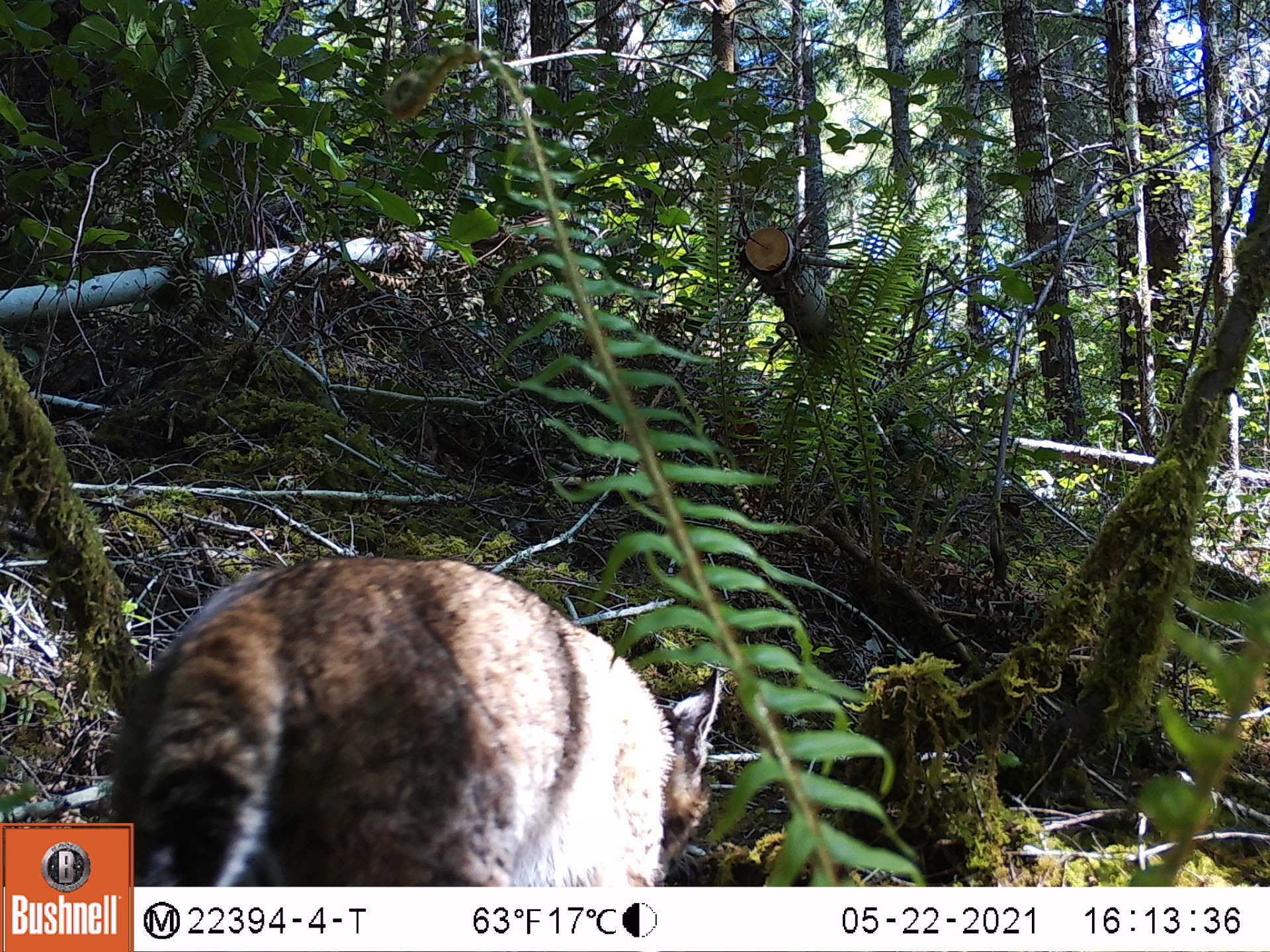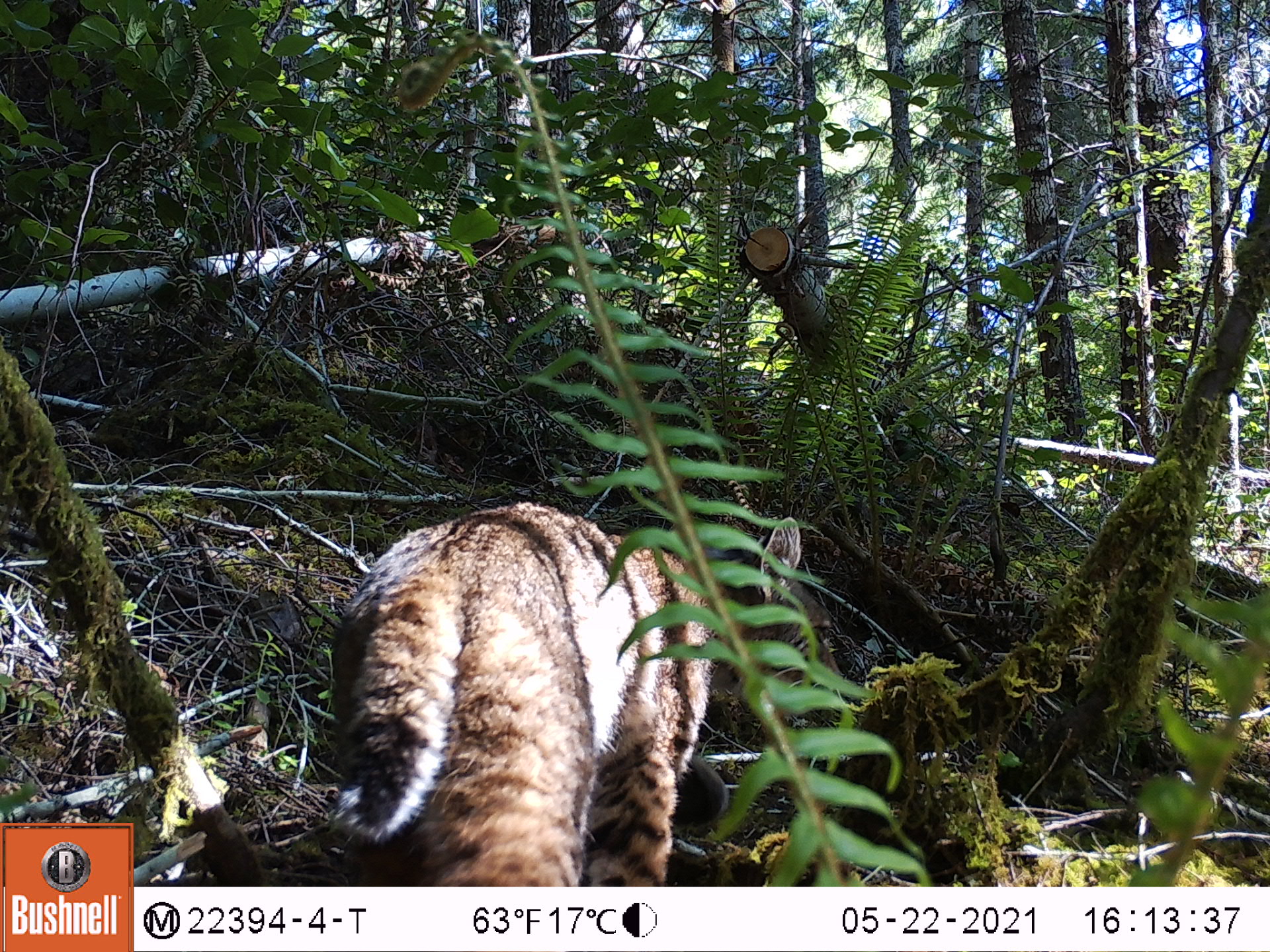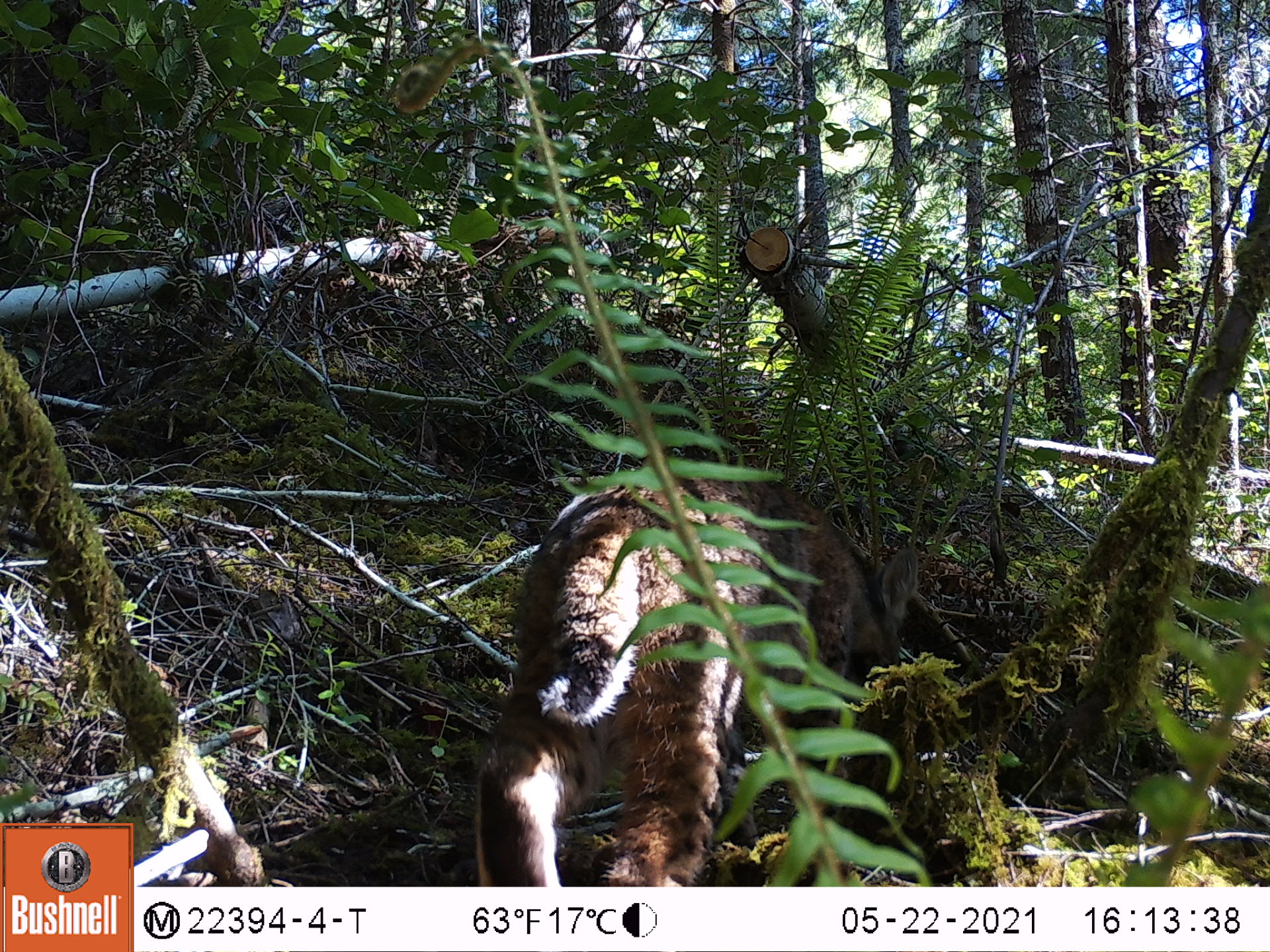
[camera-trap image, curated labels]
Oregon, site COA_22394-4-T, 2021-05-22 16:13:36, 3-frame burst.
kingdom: Animalia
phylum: Chordata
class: Mammalia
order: Carnivora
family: Felidae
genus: Lynx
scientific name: Lynx rufus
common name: bobcat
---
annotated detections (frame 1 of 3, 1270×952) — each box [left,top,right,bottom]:
bobcat: [136,546,764,885]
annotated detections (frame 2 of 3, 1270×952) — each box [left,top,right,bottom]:
bobcat: [313,479,851,885]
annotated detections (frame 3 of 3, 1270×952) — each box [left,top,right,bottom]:
bobcat: [456,445,945,885]